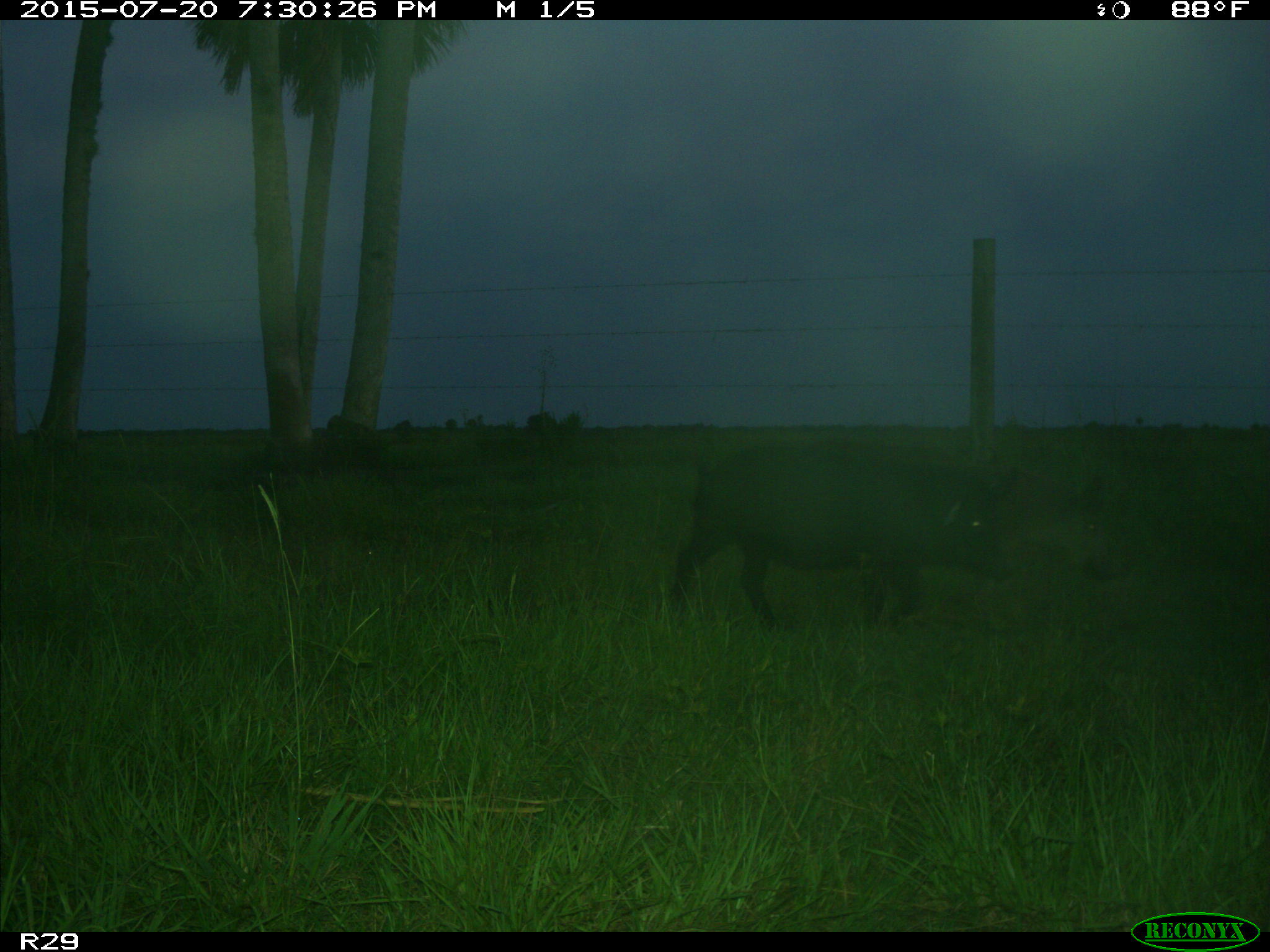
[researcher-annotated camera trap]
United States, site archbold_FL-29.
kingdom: Animalia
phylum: Chordata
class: Mammalia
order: Artiodactyla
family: Suidae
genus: Sus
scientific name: Sus scrofa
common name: wild boar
Sus scrofa (wild boar).